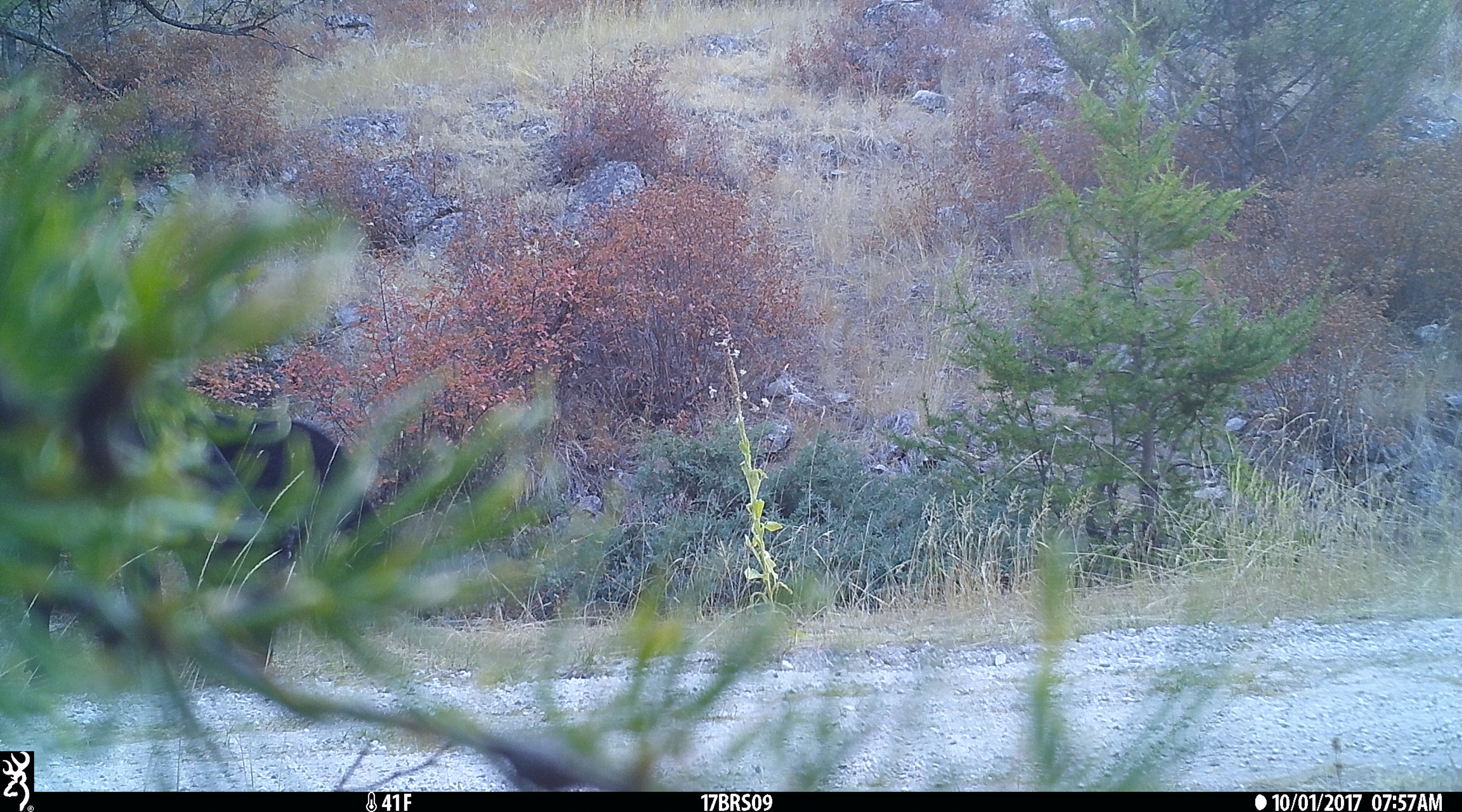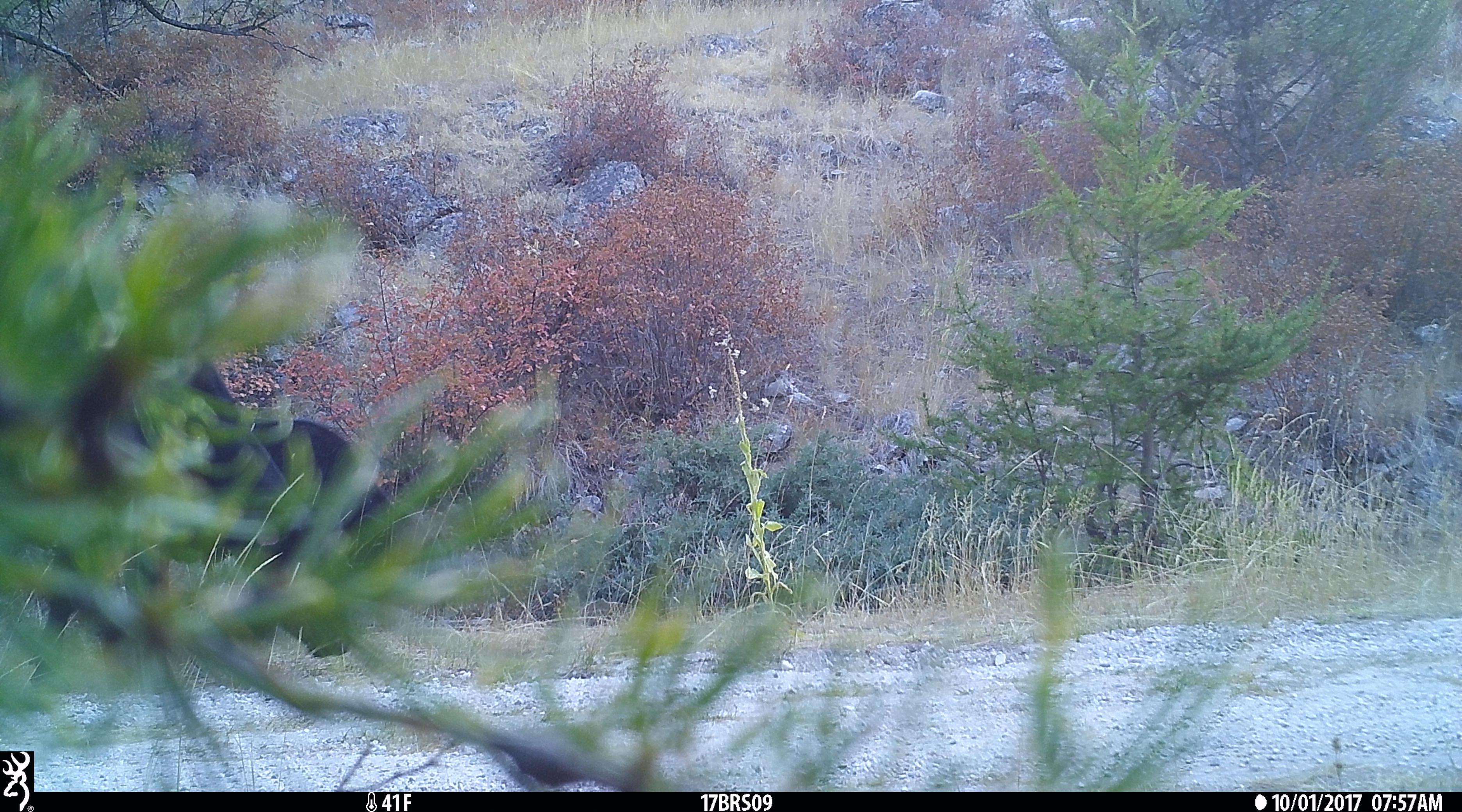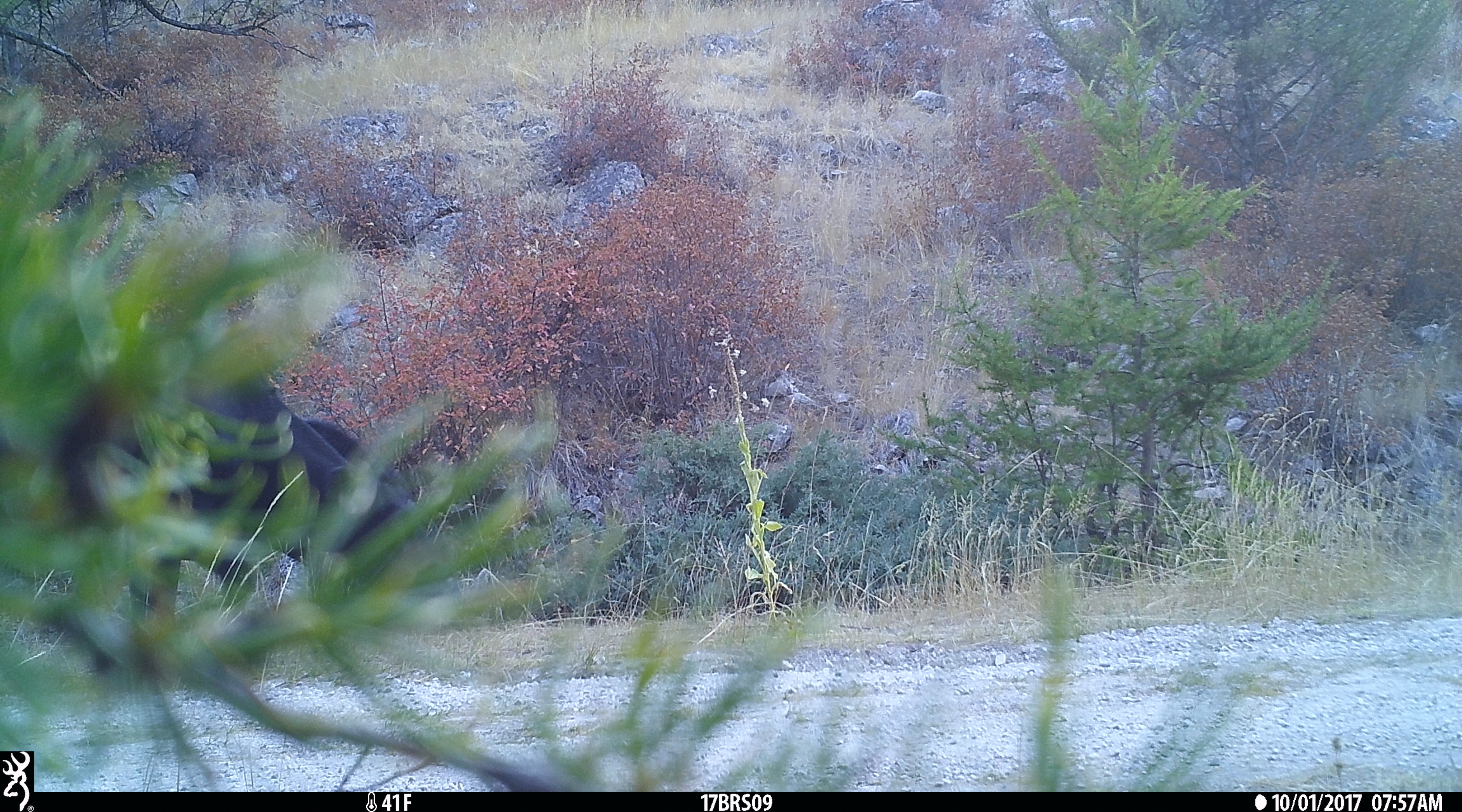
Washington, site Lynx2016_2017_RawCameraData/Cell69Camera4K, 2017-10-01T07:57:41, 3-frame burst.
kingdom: Animalia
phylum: Chordata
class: Mammalia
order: Artiodactyla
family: Bovidae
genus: Bos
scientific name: Bos taurus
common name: domestic cattle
Domestic cattle (Bos taurus). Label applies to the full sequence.